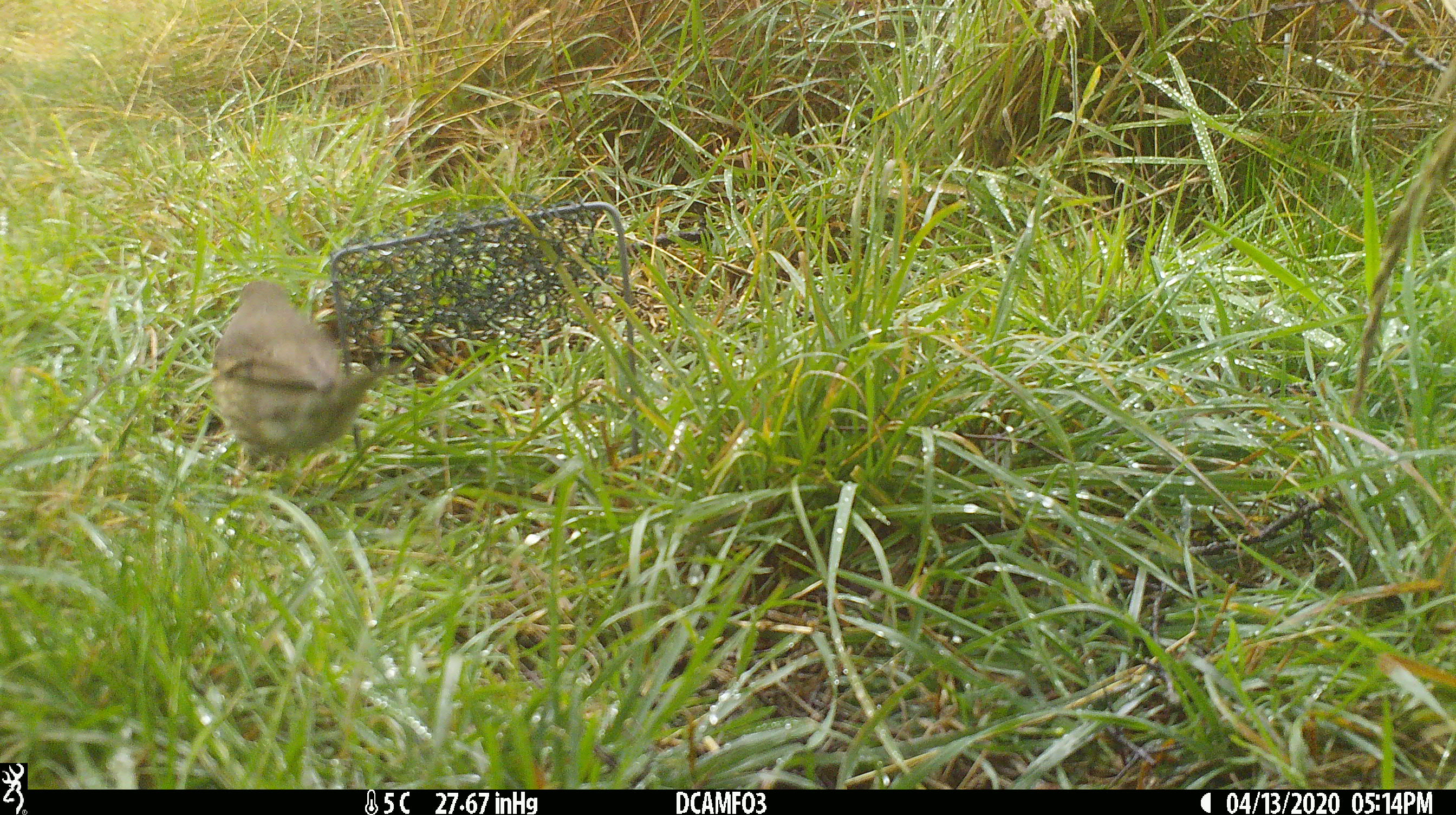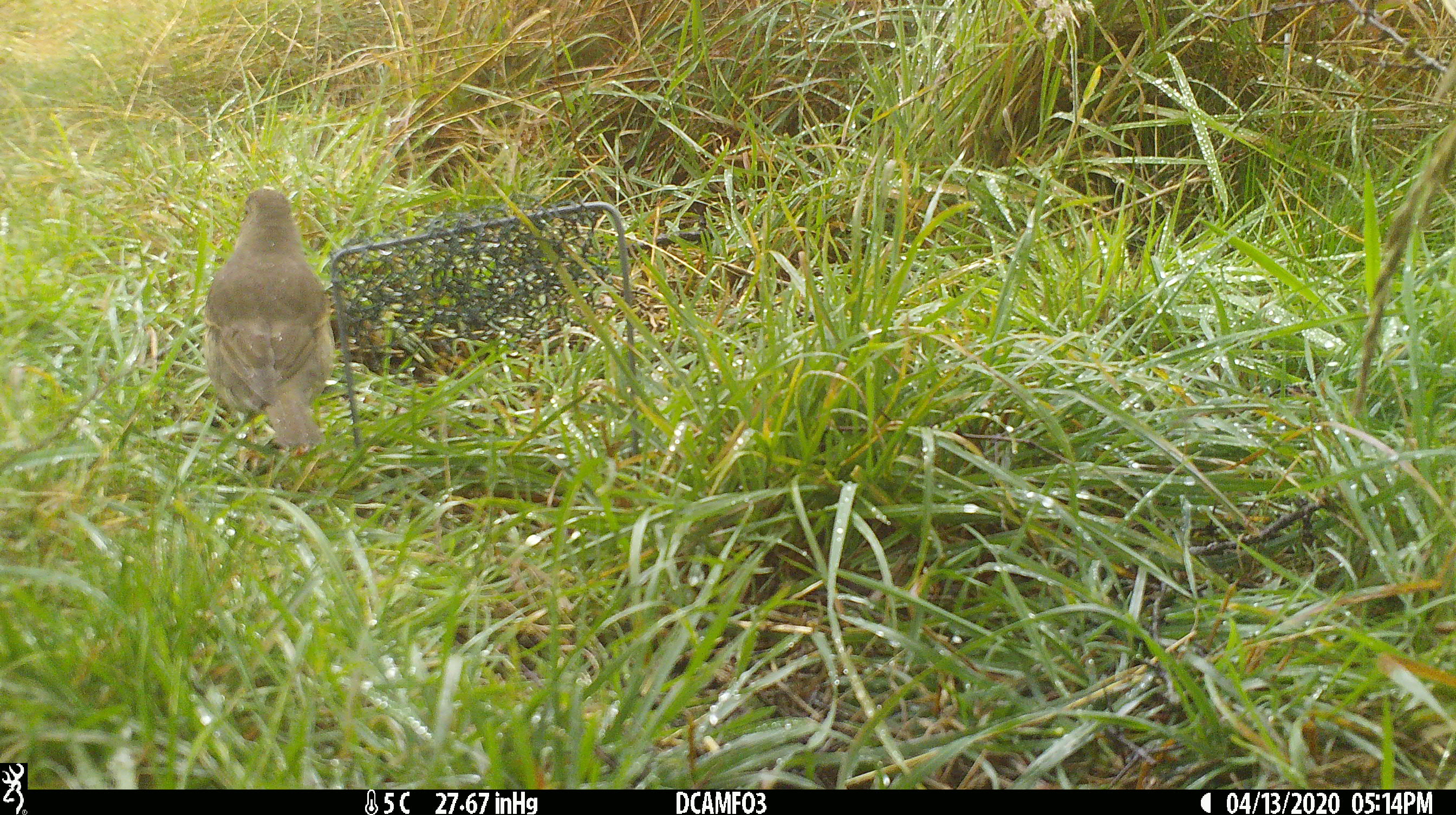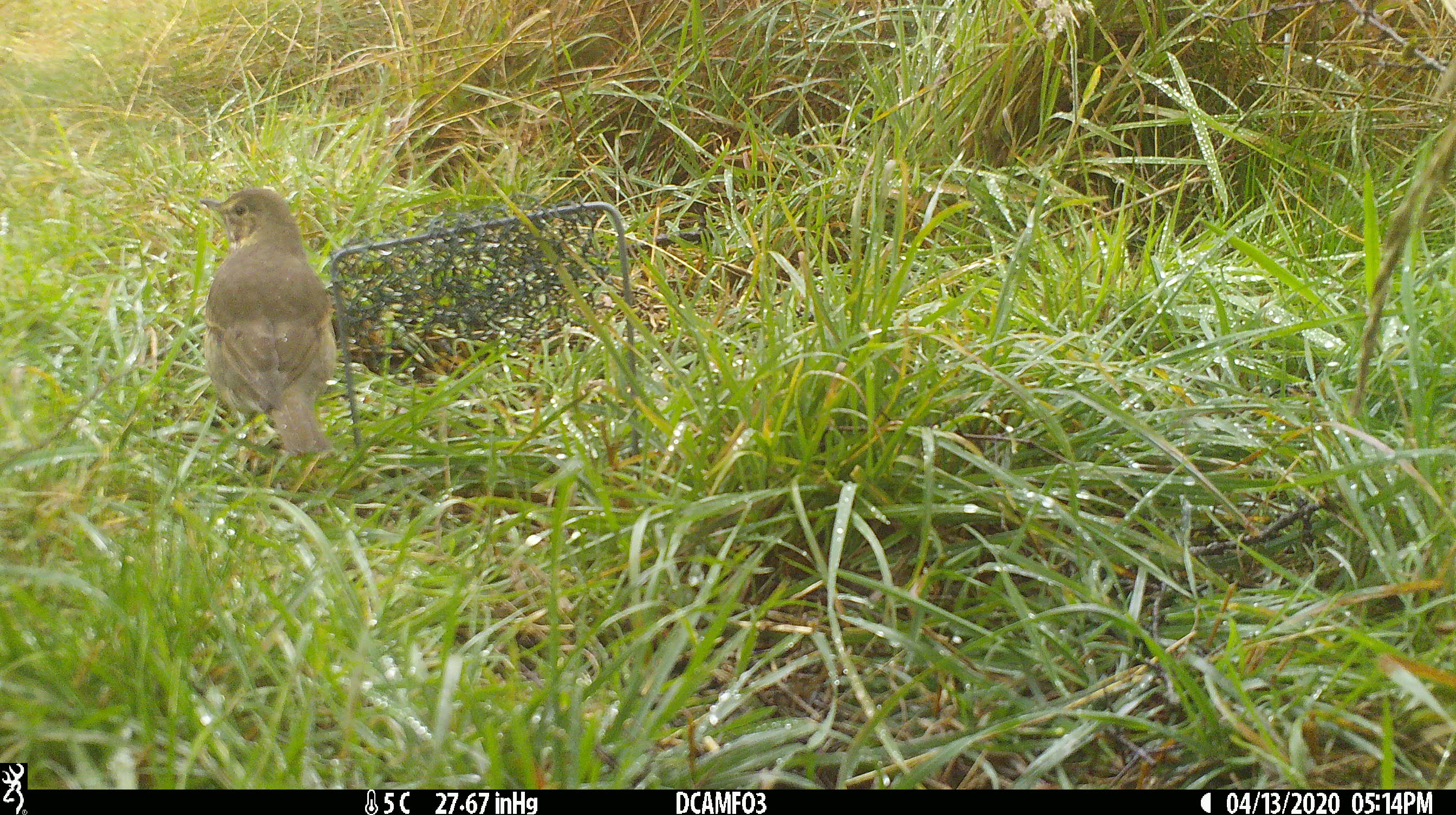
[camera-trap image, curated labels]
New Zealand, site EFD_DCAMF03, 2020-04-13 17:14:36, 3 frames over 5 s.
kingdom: Animalia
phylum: Chordata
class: Aves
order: Passeriformes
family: Turdidae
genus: Turdus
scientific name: Turdus philomelos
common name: song thrush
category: thrush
Thrush (song thrush) (Turdus philomelos).